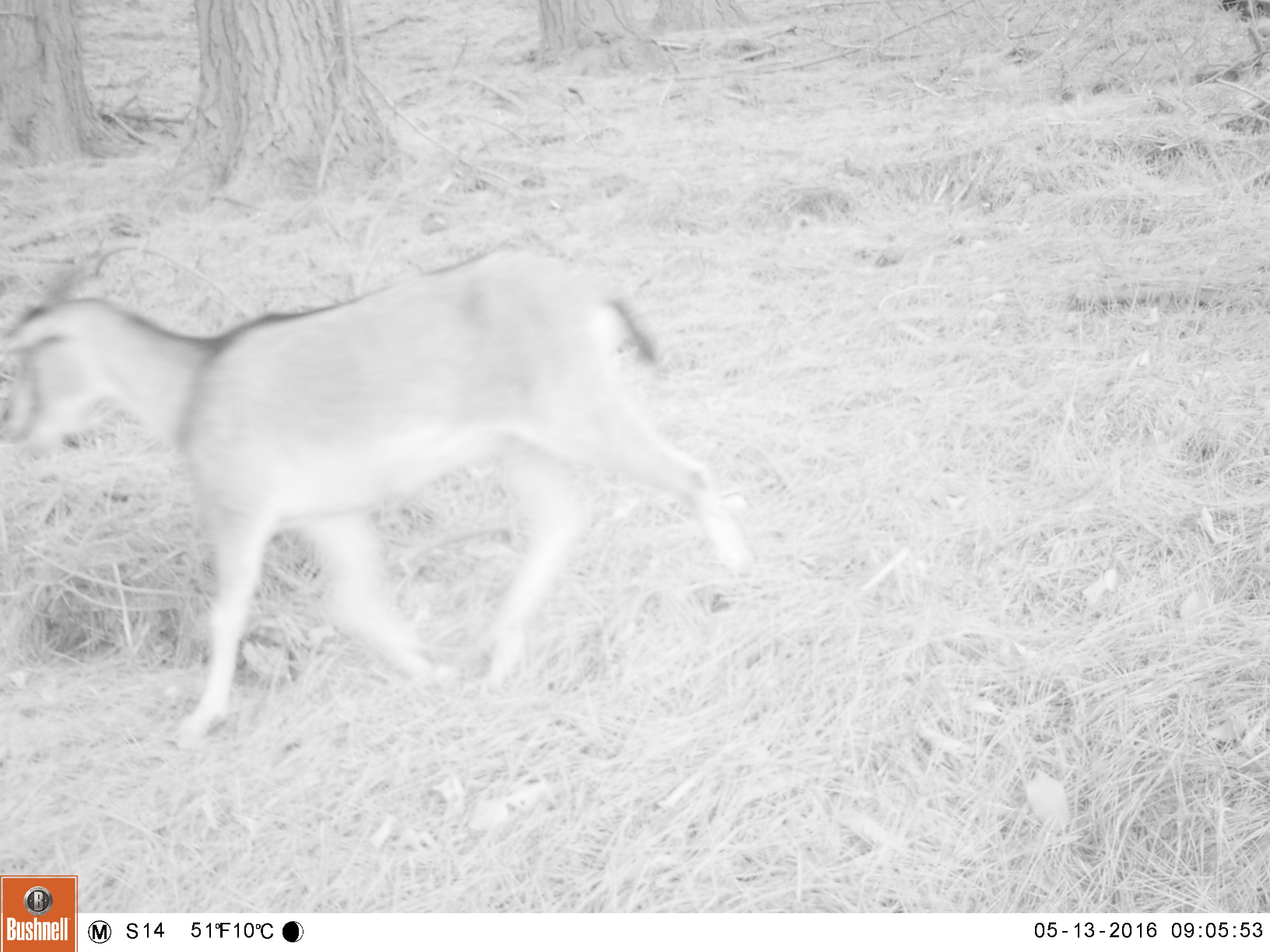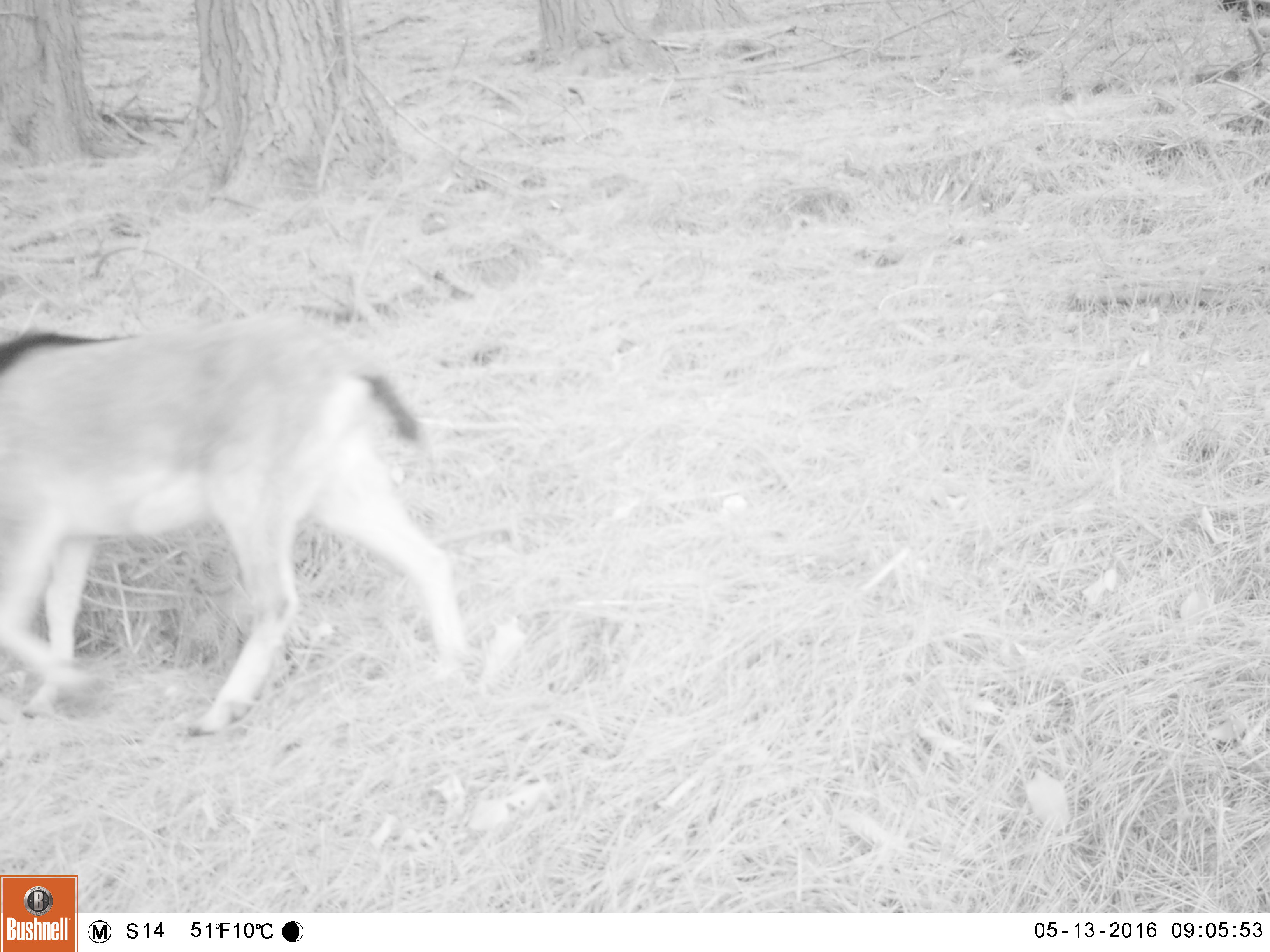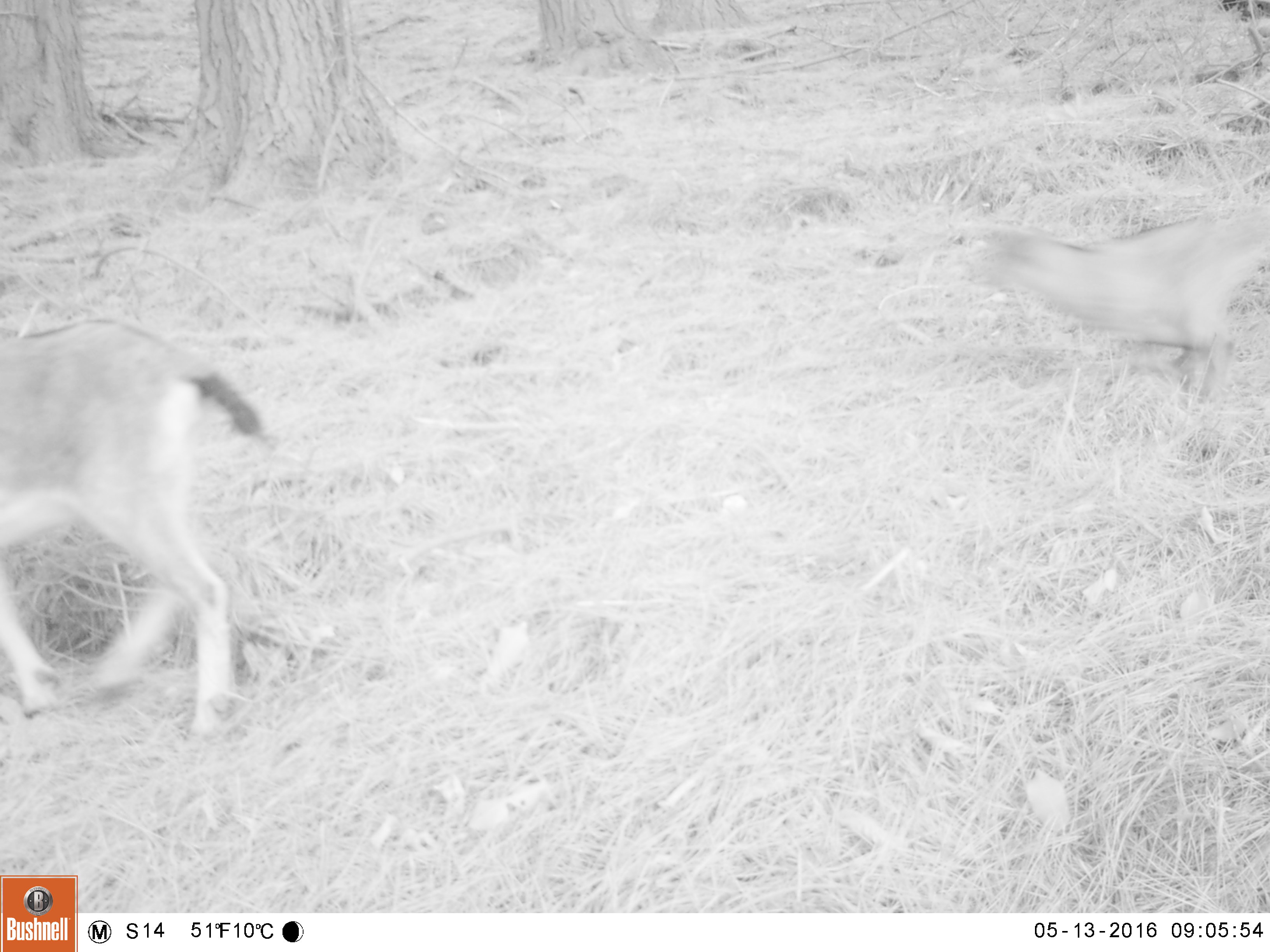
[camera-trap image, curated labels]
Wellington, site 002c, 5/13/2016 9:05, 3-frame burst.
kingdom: Animalia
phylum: Chordata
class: Mammalia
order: Artiodactyla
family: Bovidae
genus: Capra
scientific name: Capra hircus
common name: goat